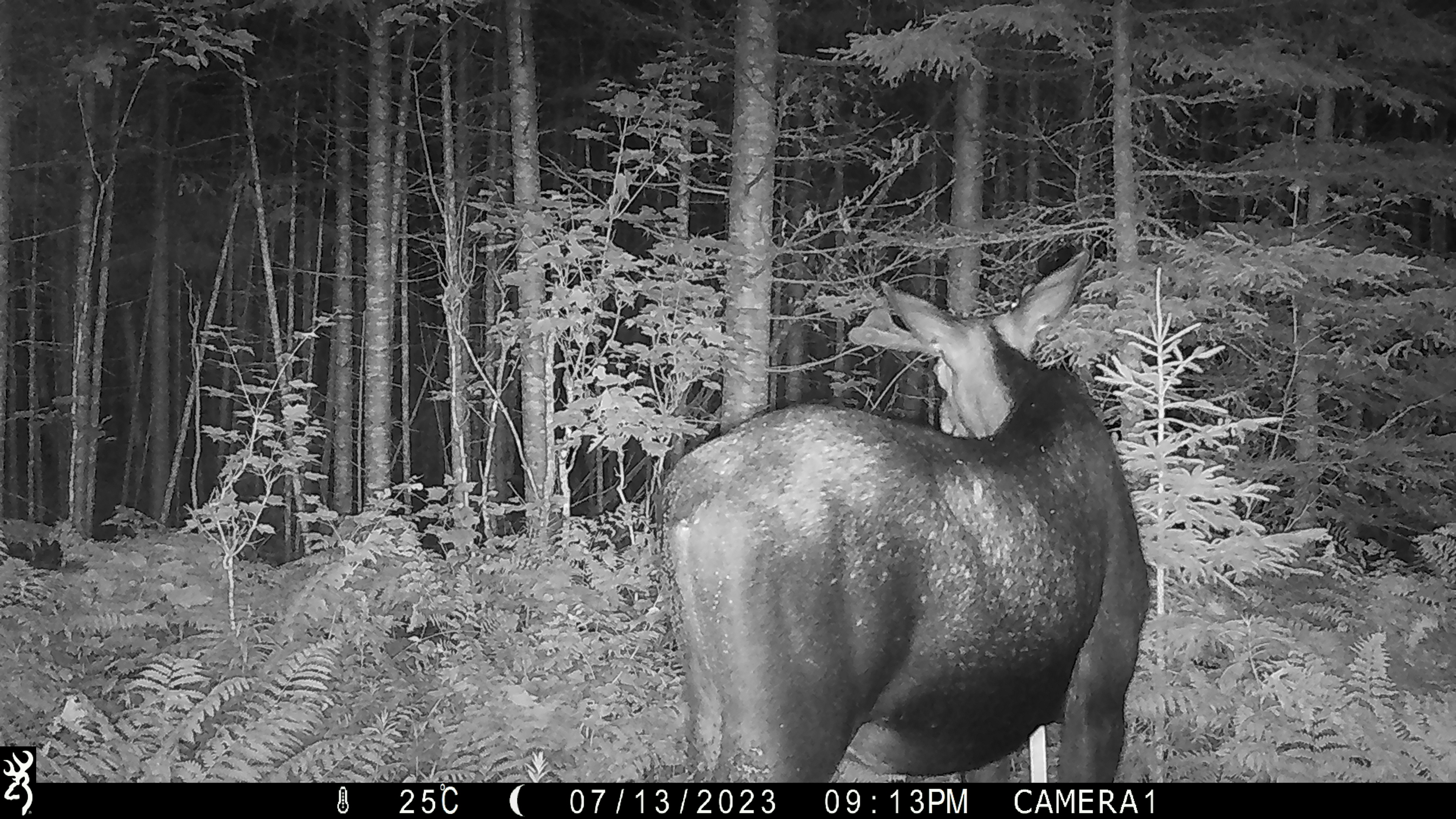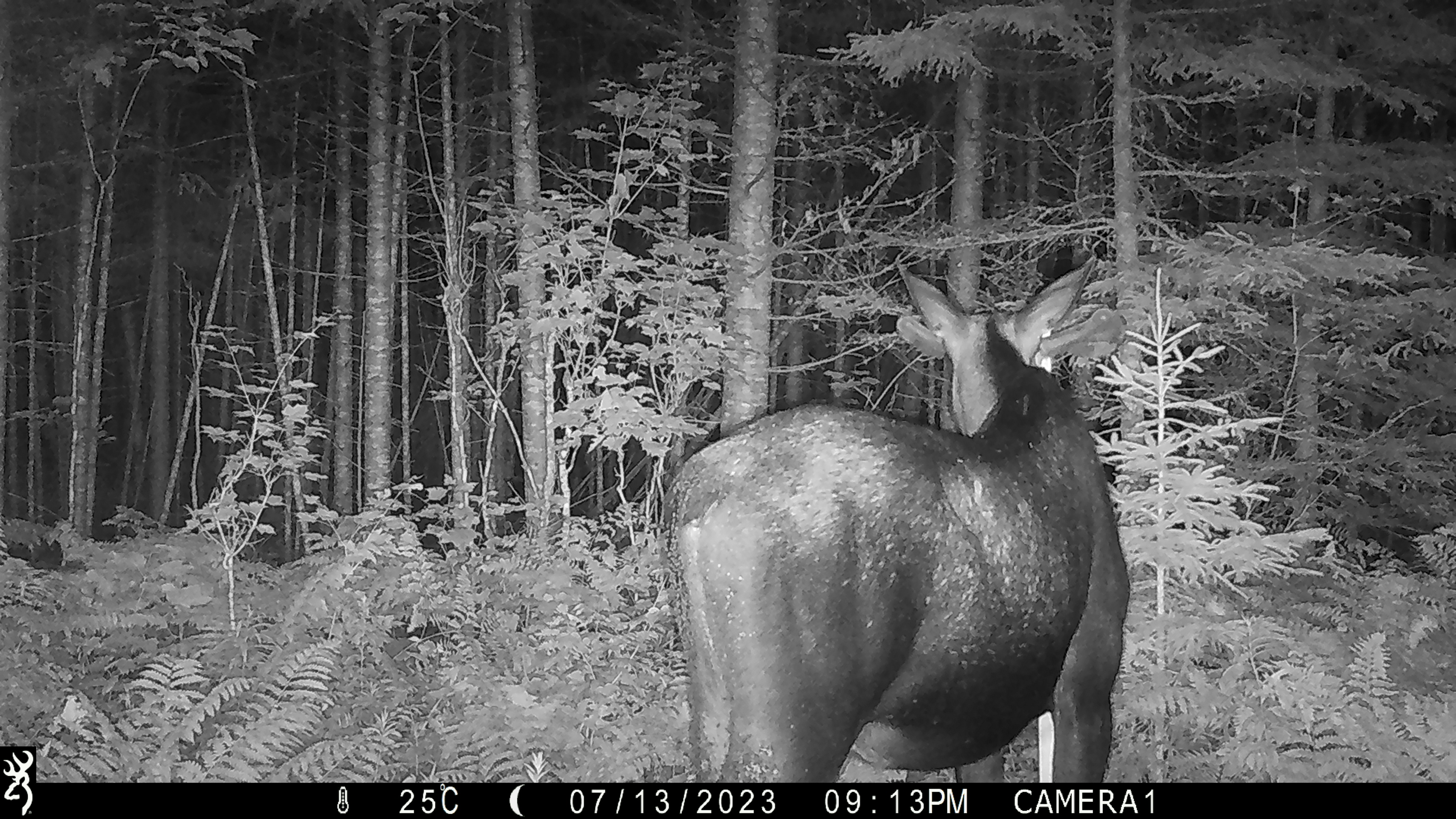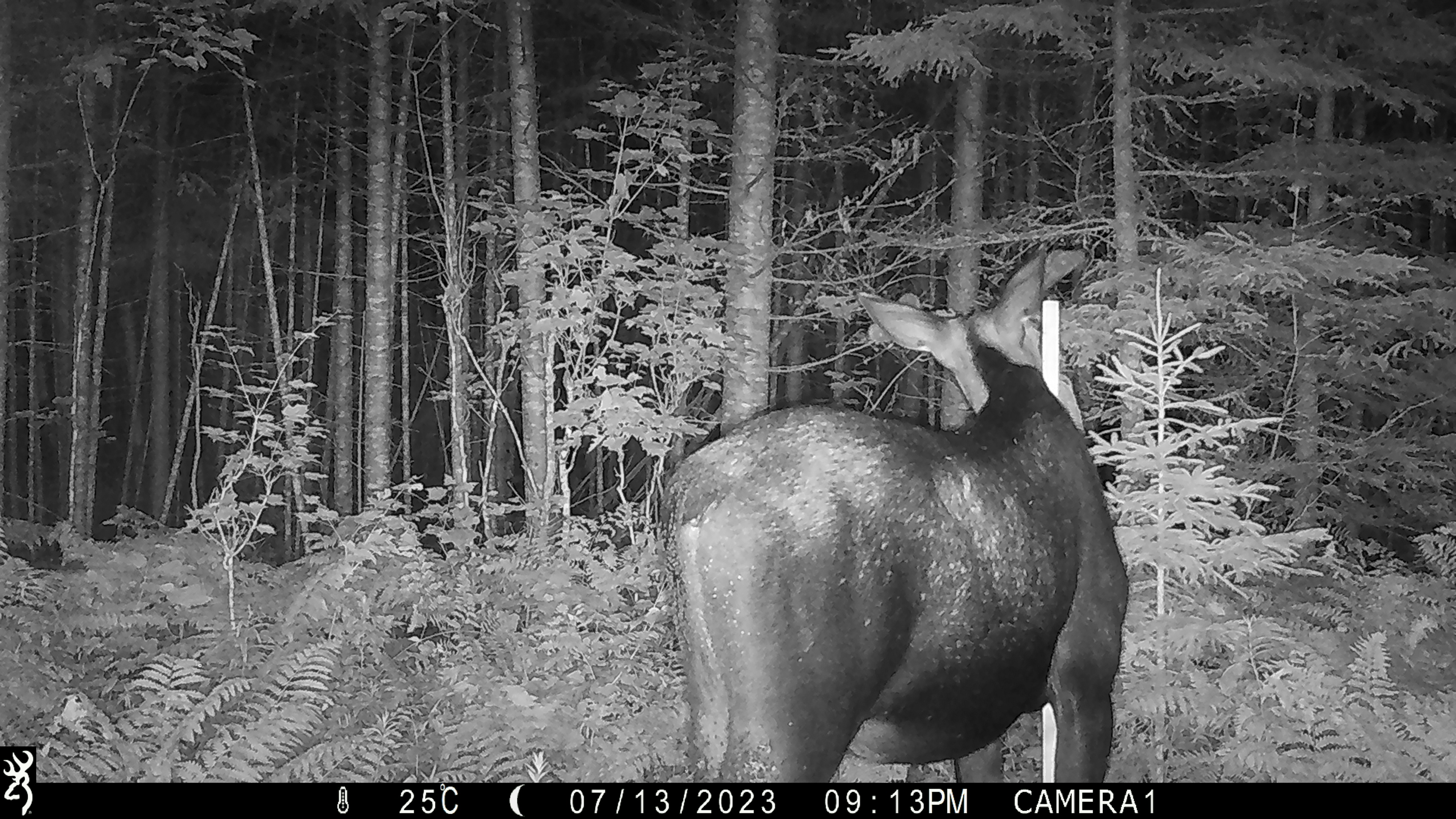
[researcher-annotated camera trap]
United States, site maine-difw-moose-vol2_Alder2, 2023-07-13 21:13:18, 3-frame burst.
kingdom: Animalia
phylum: Chordata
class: Mammalia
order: Artiodactyla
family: Cervidae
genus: Alces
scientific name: Alces alces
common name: moose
Moose (Alces alces).